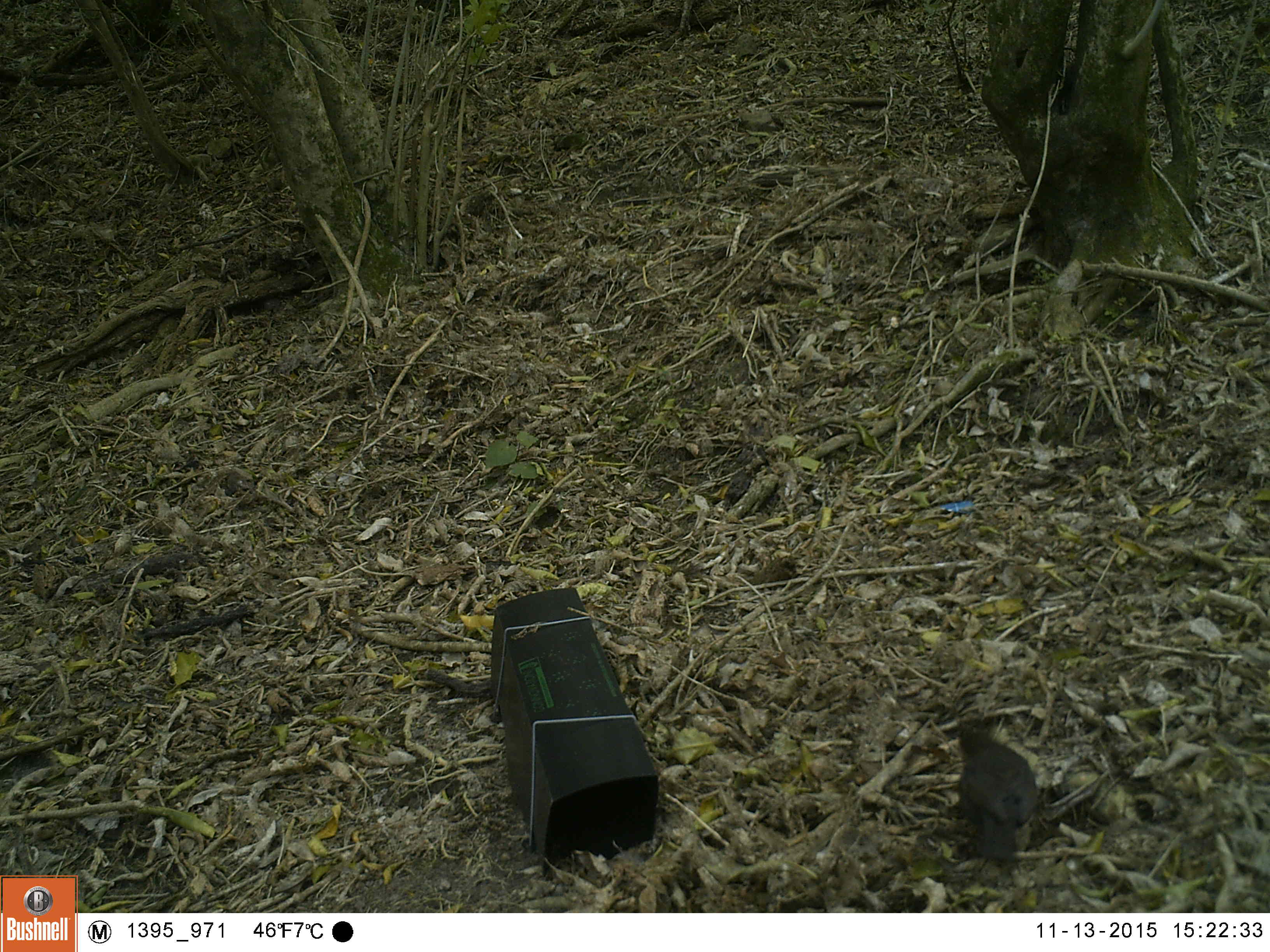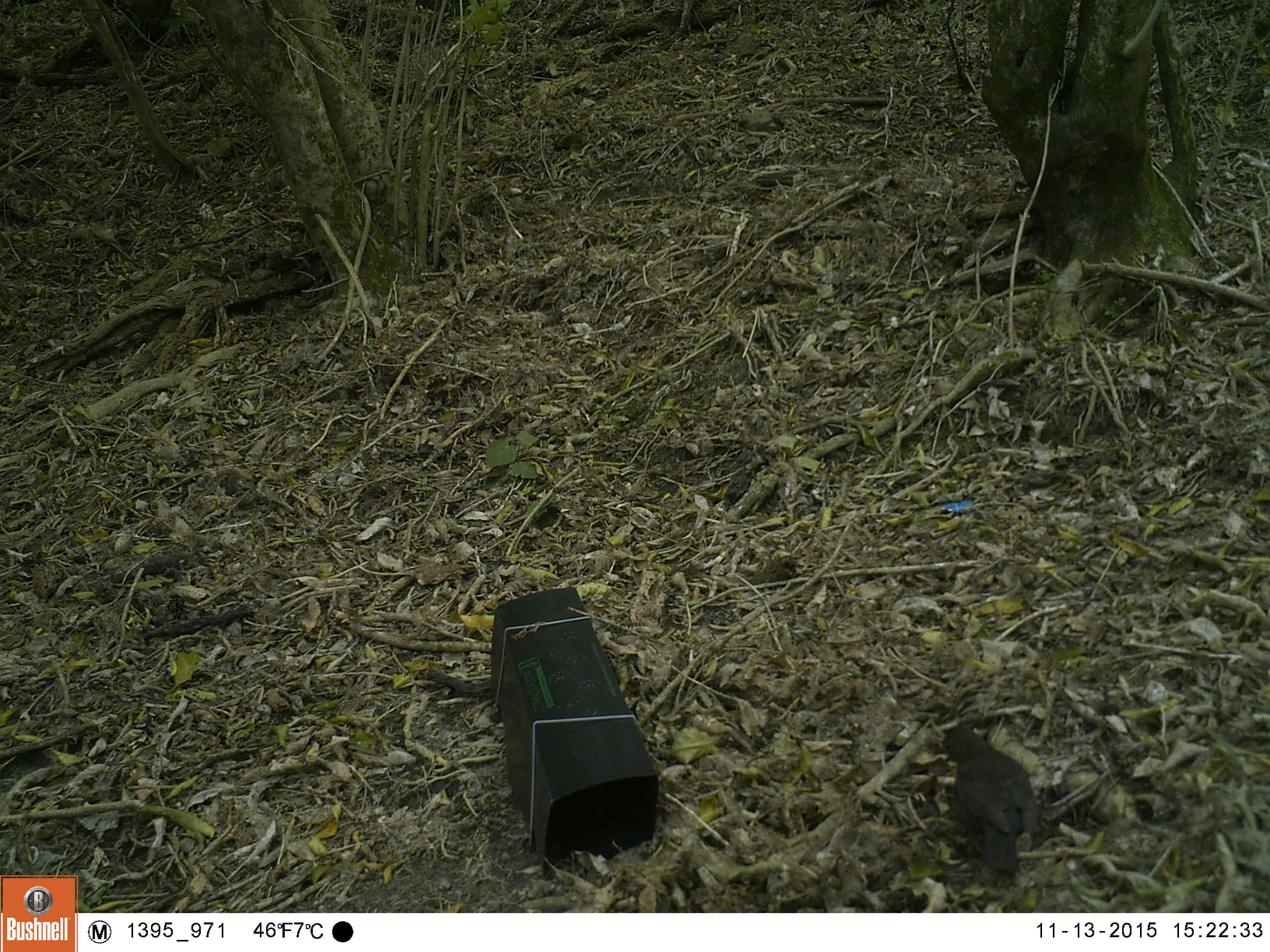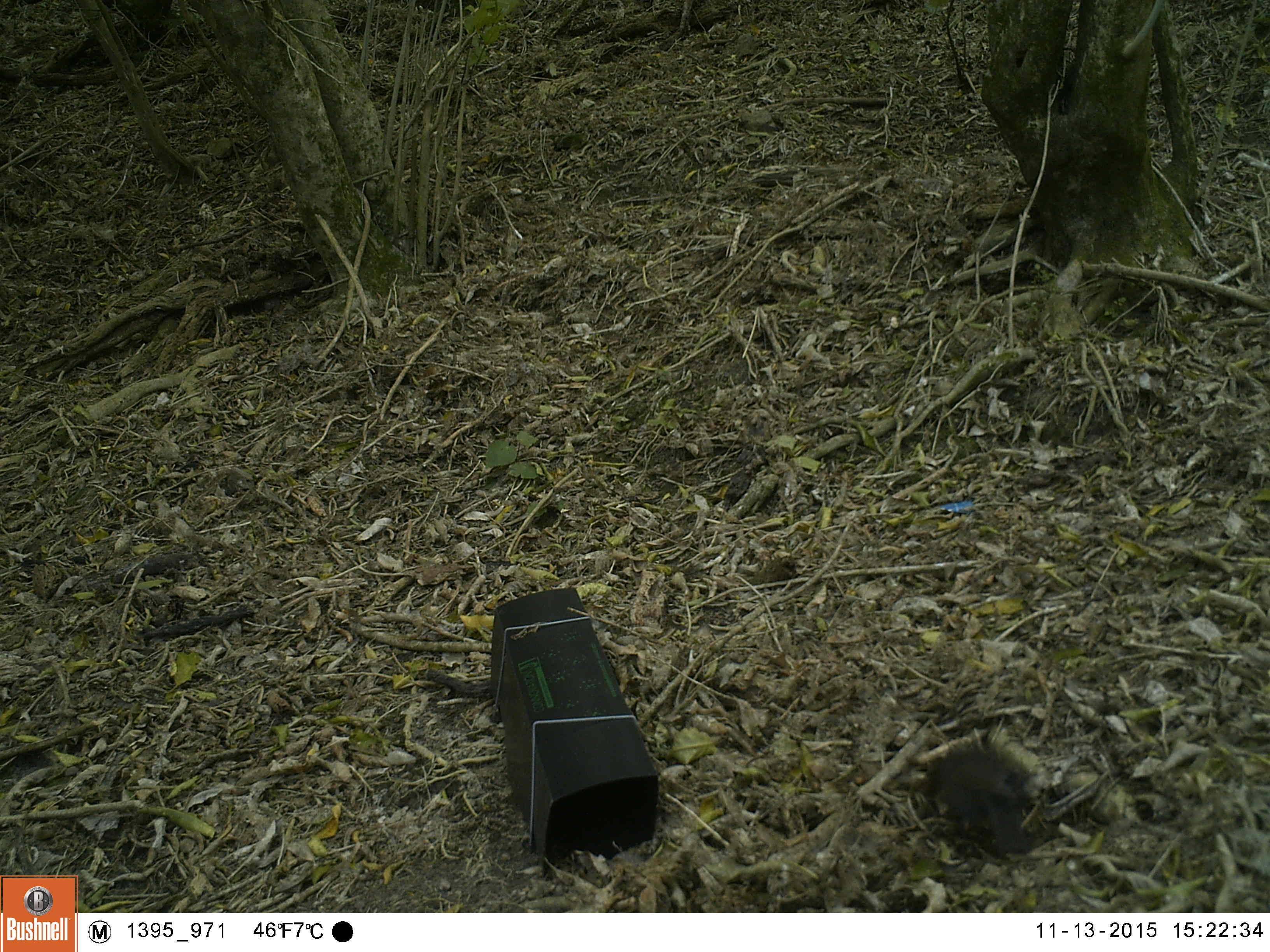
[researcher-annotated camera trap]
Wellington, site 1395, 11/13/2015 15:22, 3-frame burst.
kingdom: Animalia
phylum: Chordata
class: Aves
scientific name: Aves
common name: bird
Bird (Aves).